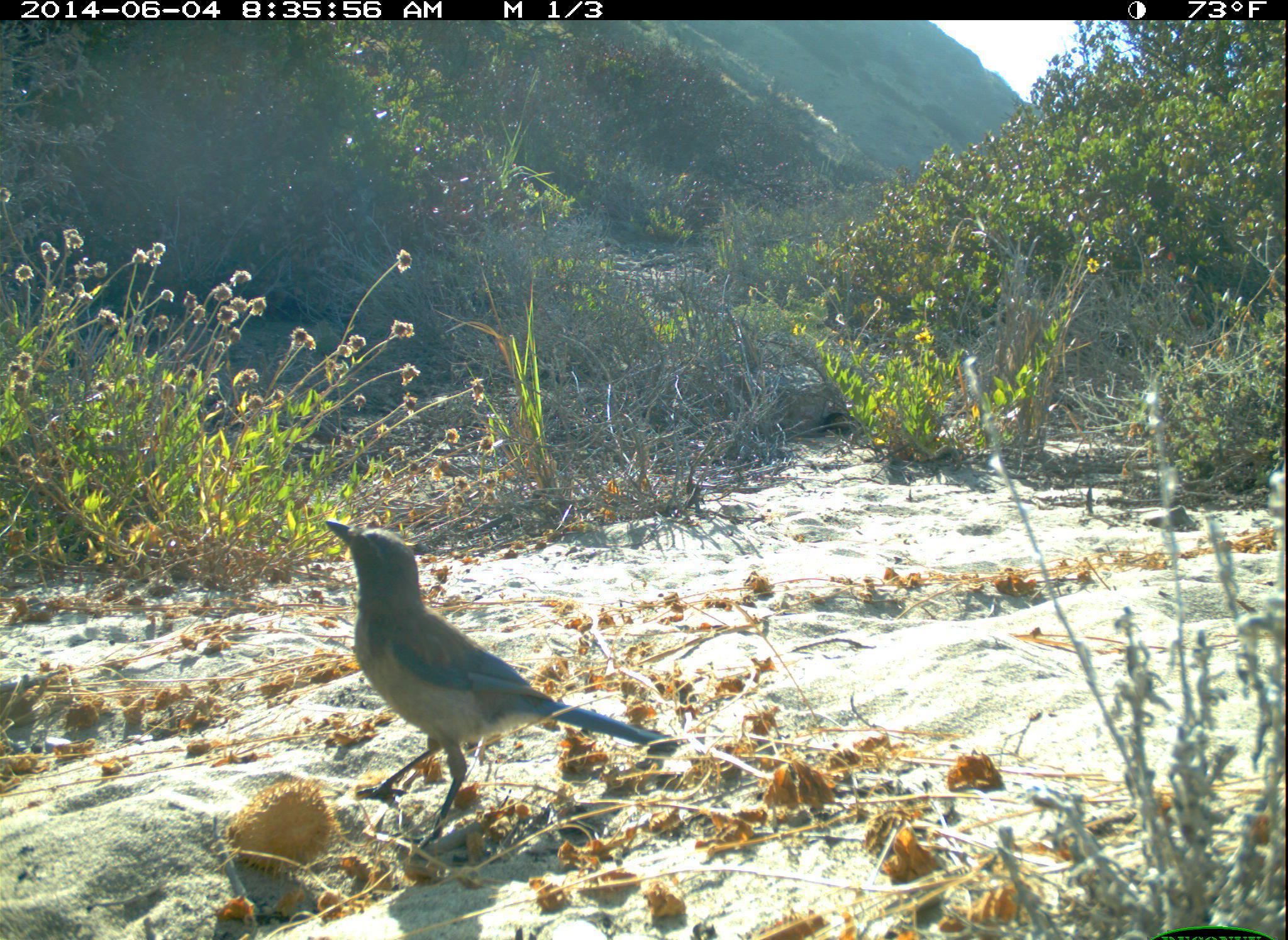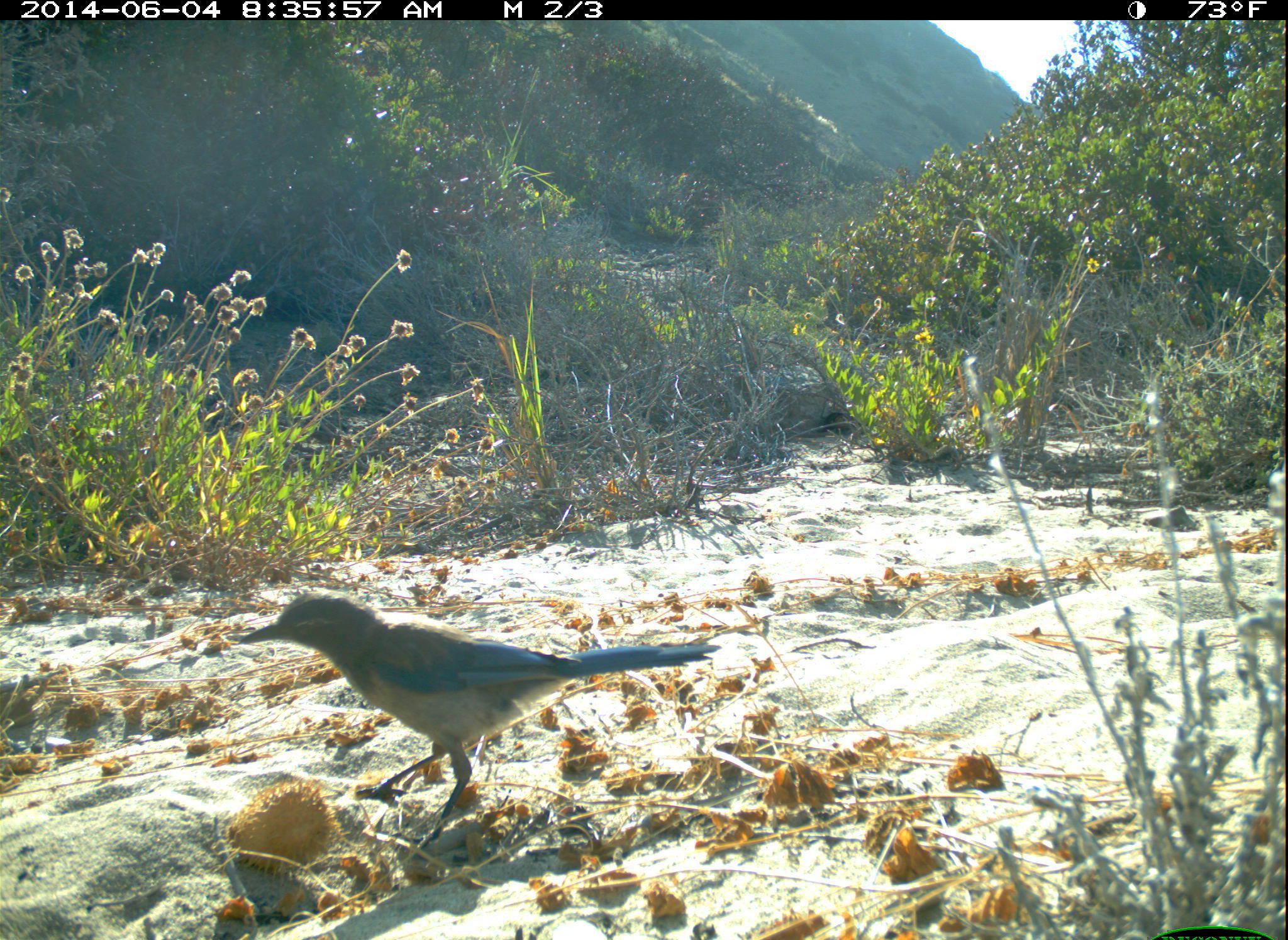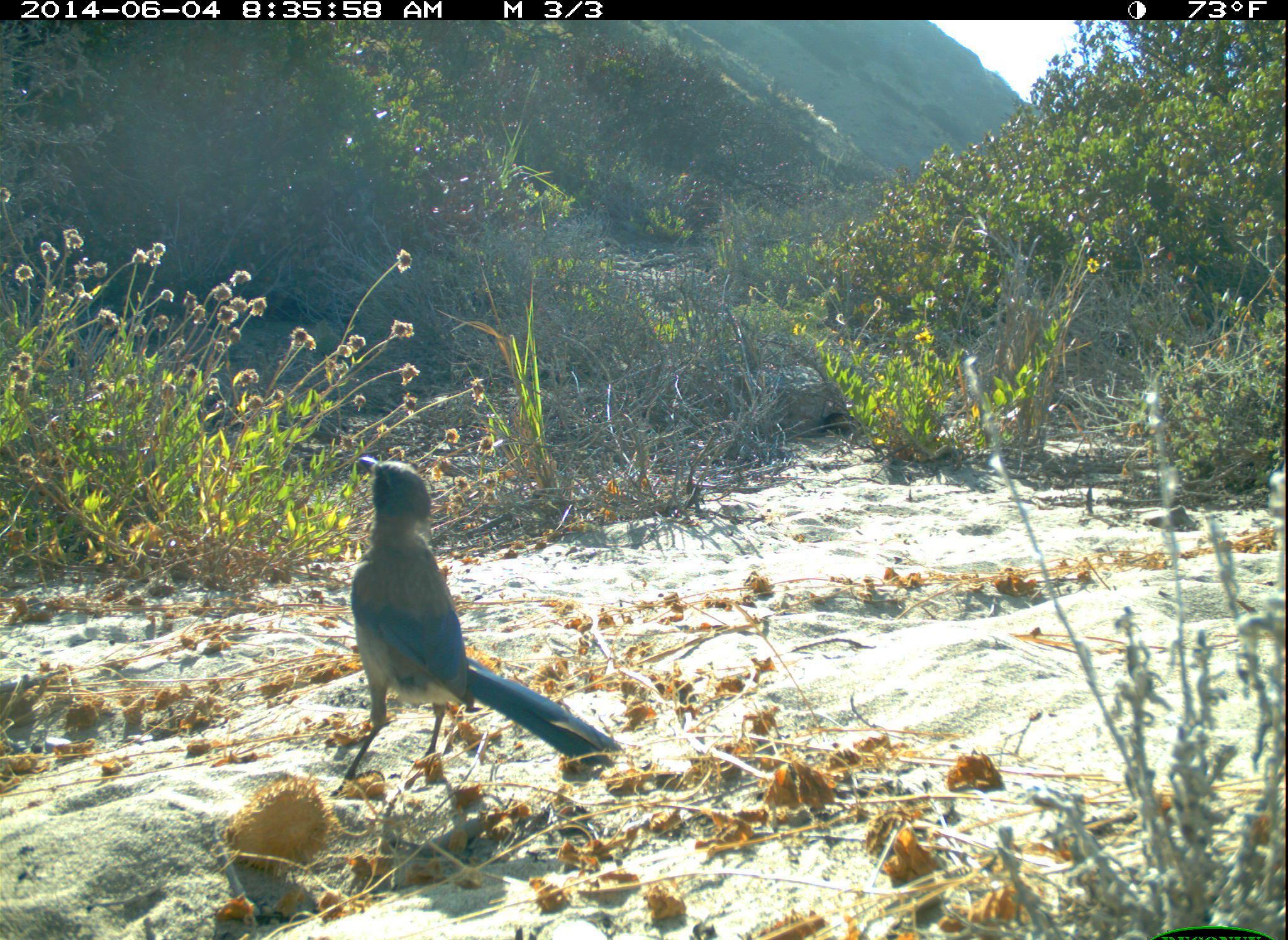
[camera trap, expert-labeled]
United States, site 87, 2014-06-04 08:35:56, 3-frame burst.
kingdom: Animalia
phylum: Chordata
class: Aves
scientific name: Aves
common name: bird